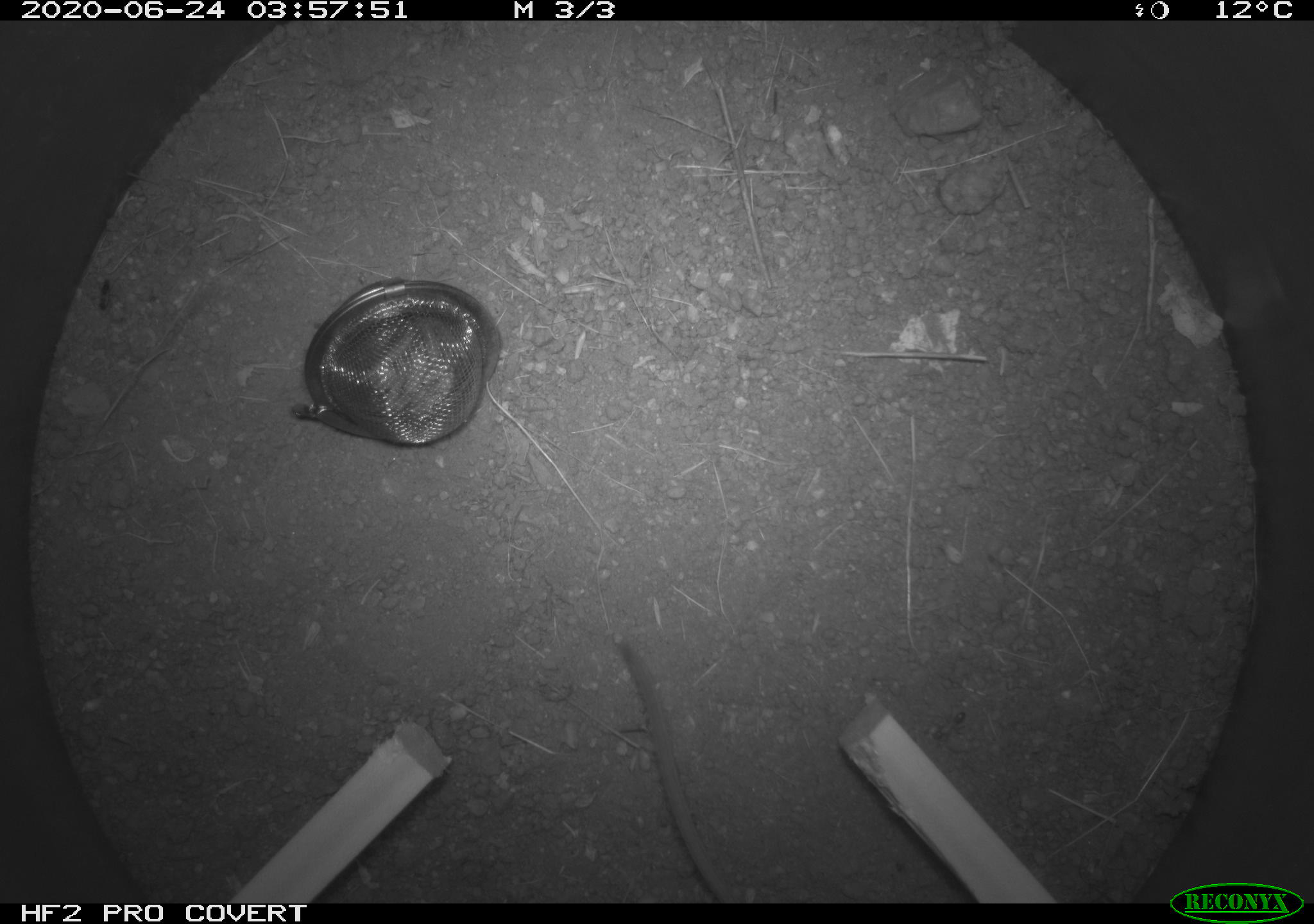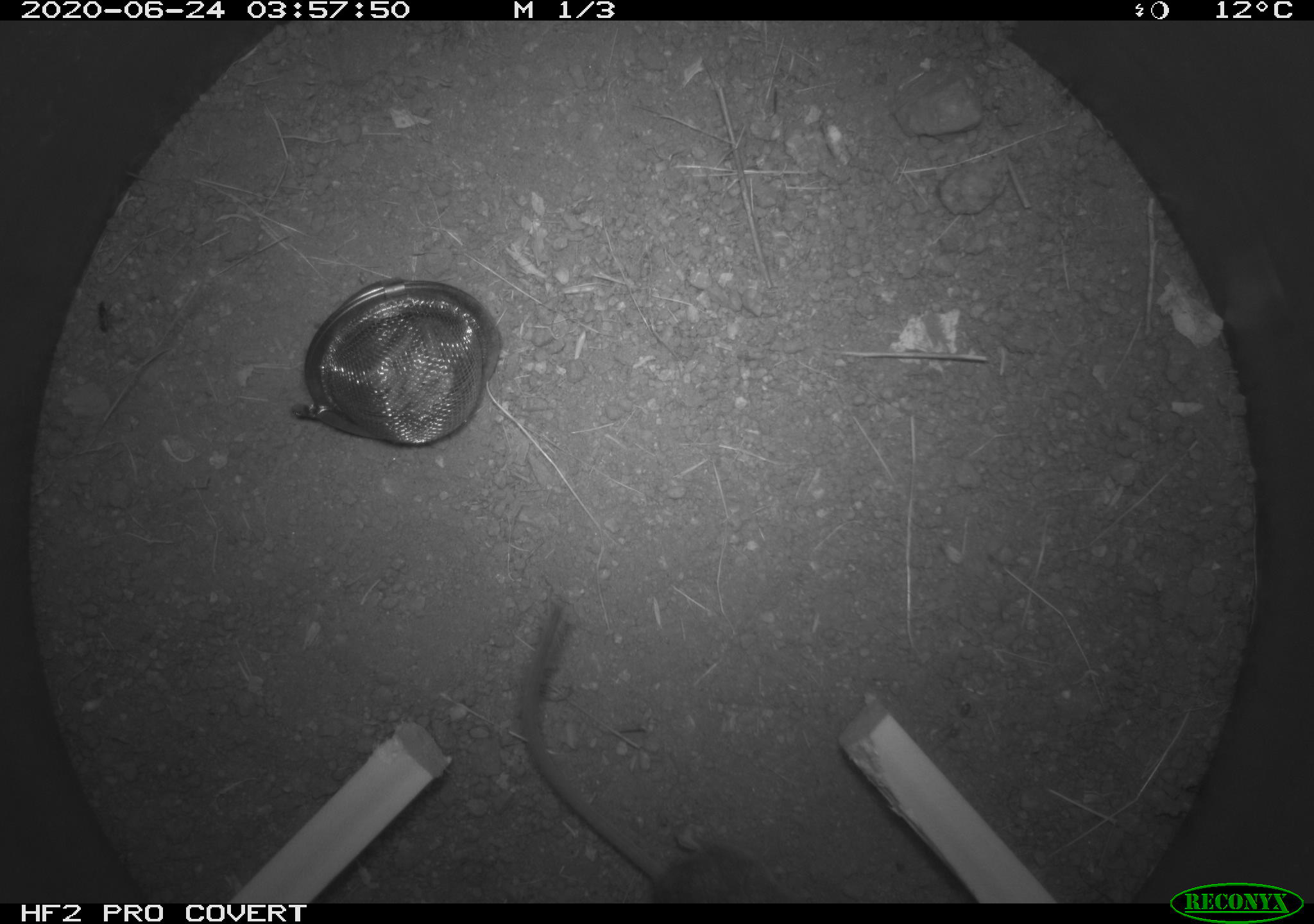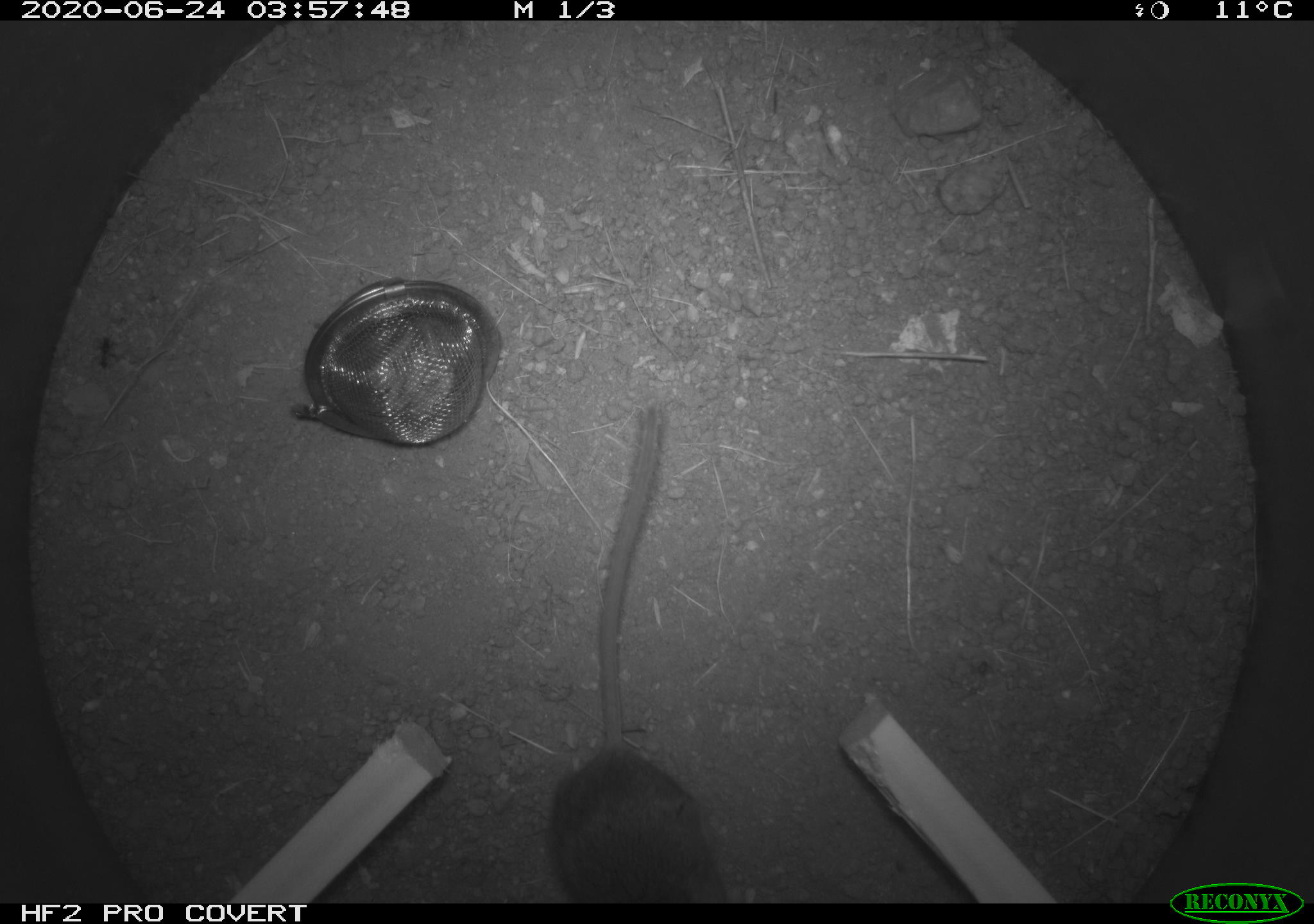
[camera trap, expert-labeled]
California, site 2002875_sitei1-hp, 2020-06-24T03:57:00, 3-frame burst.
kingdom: Animalia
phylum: Chordata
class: Mammalia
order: Rodentia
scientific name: Rodentia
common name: mouse species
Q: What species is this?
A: Mouse species (Rodentia).